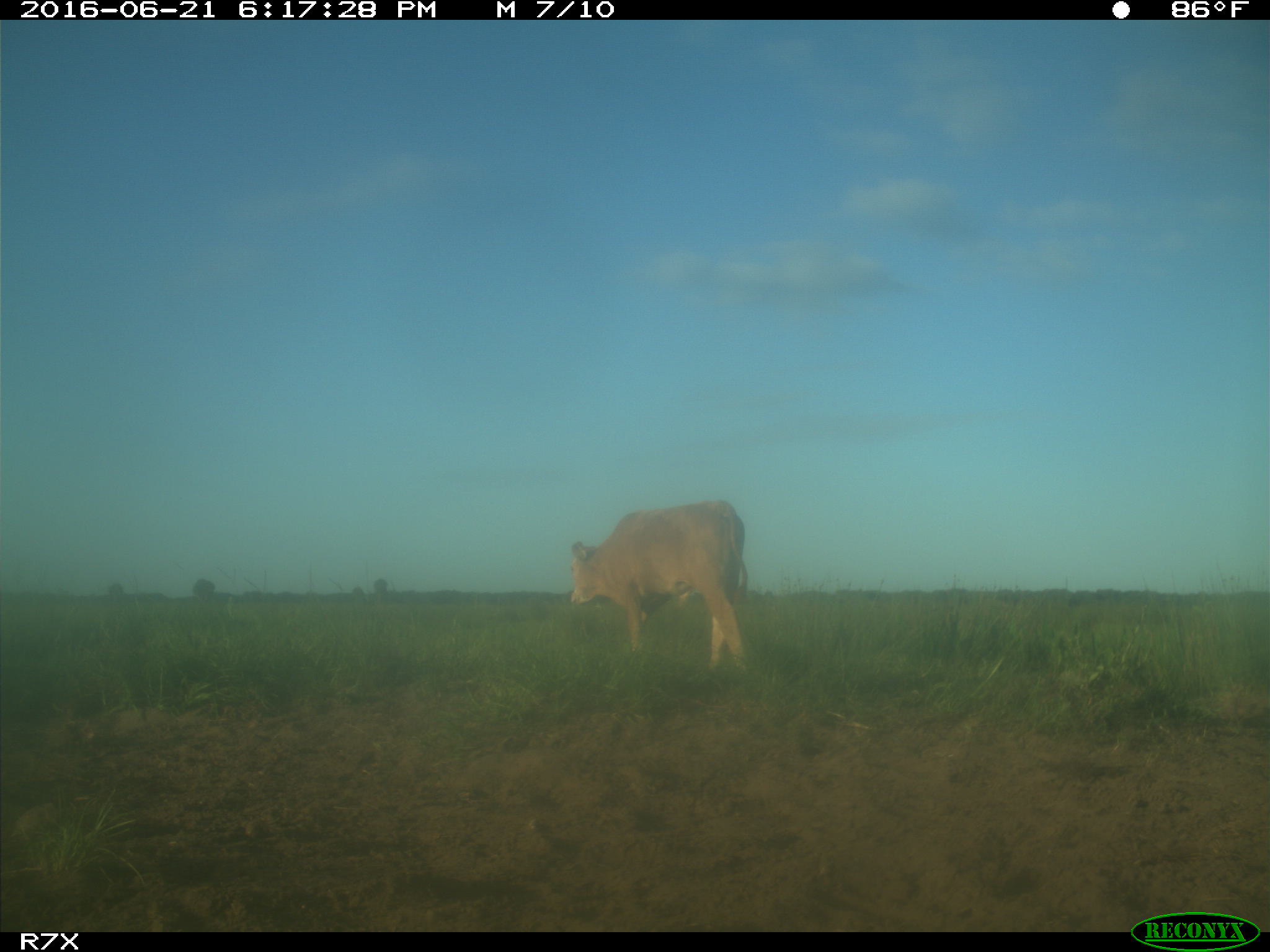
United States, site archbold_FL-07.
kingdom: Animalia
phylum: Chordata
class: Mammalia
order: Artiodactyla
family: Bovidae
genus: Bos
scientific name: Bos taurus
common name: domestic cow